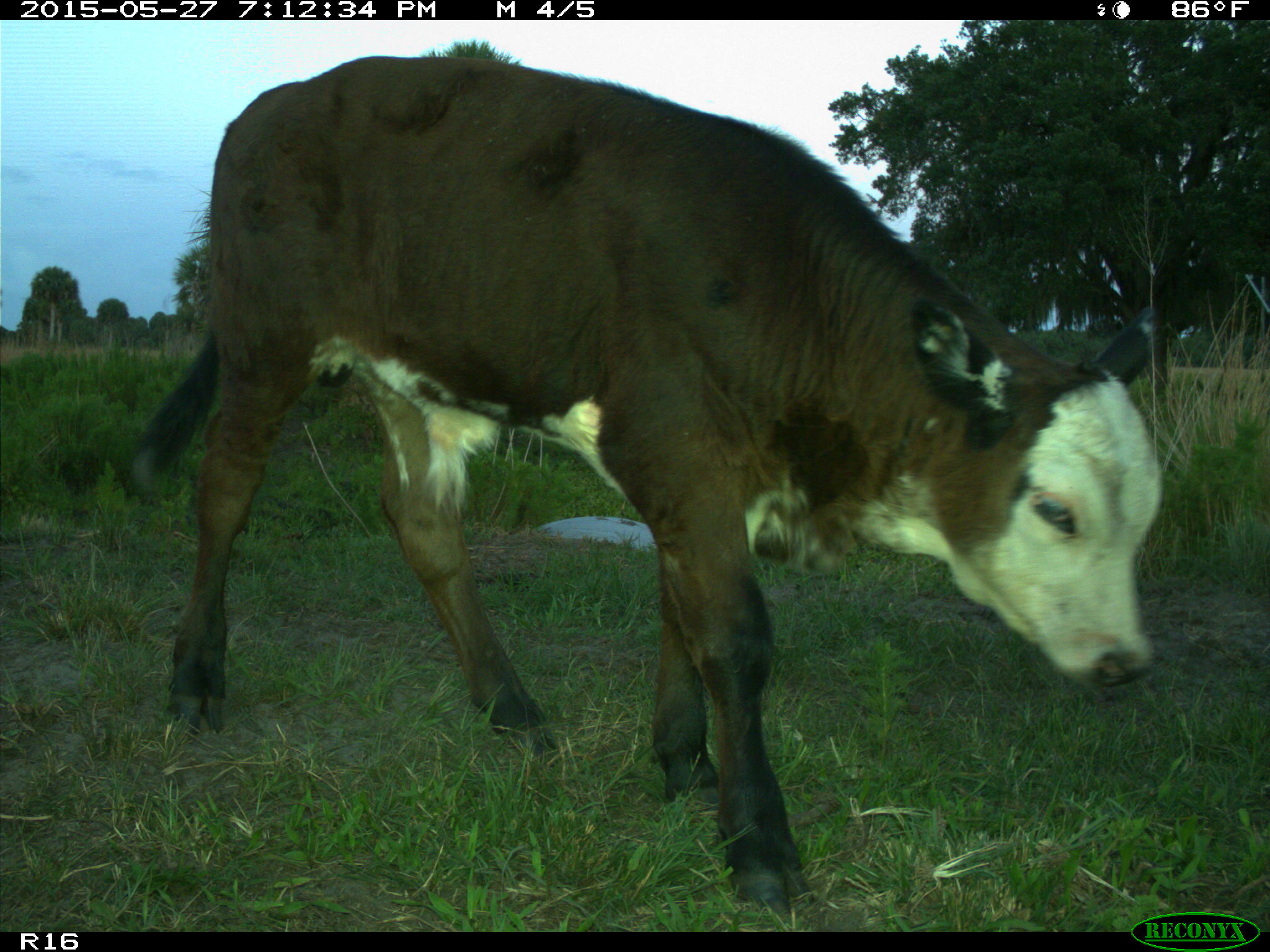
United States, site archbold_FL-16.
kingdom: Animalia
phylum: Chordata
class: Mammalia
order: Artiodactyla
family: Bovidae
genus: Bos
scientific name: Bos taurus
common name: domestic cow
Bos taurus (domestic cow).